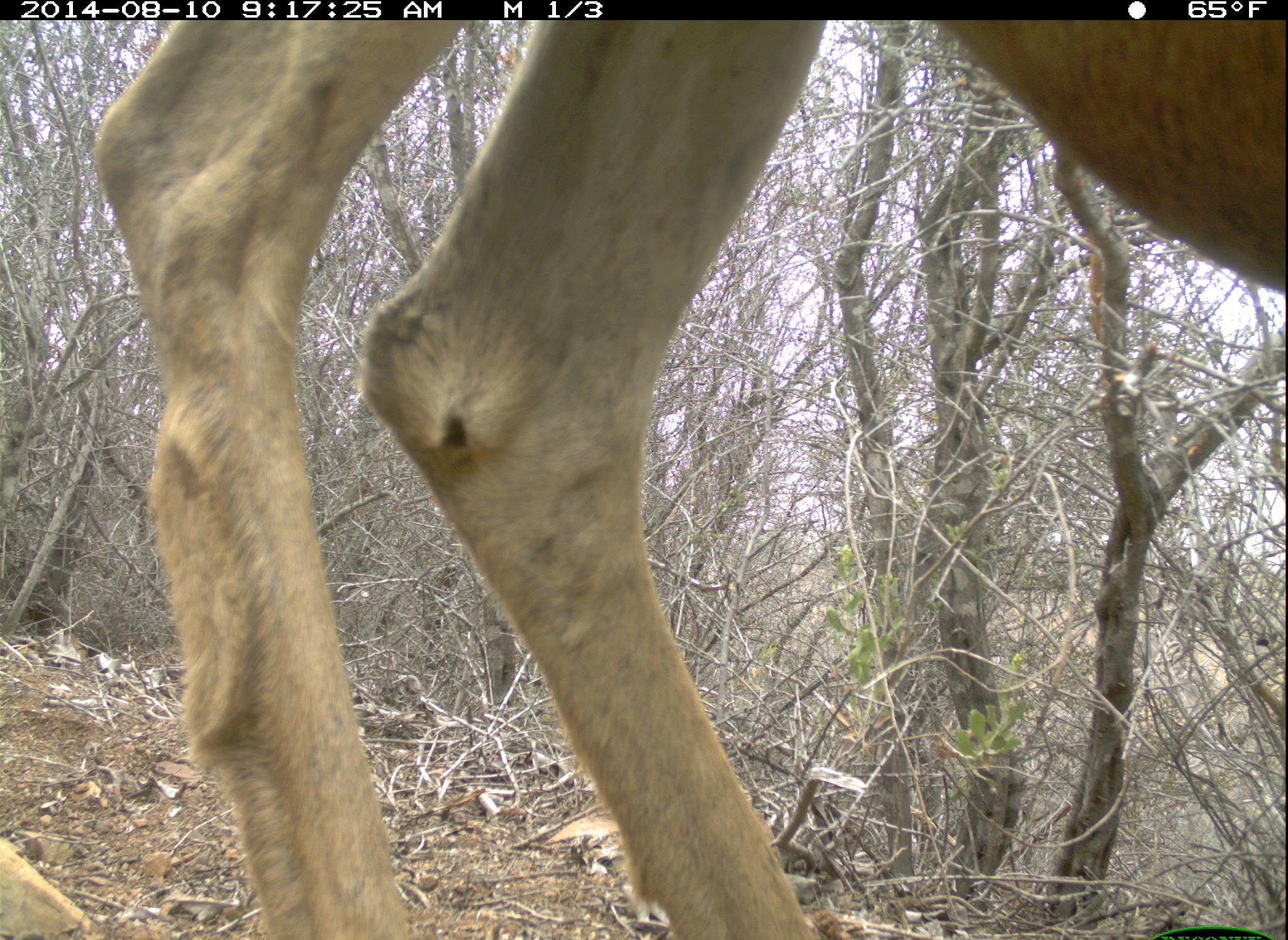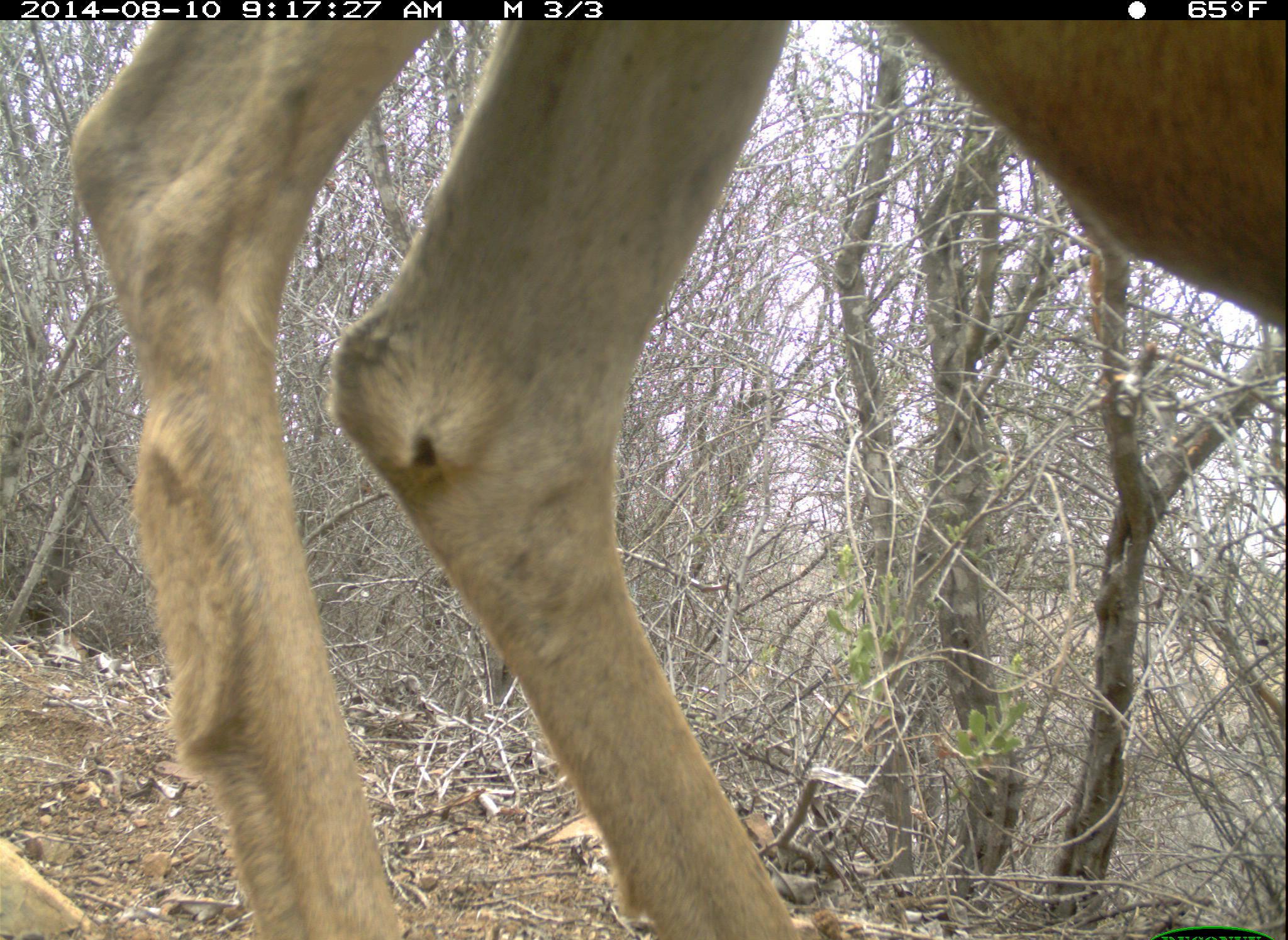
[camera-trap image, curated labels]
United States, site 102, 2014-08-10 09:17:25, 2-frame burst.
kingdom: Animalia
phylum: Chordata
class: Mammalia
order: Artiodactyla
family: Cervidae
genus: Odocoileus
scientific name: Odocoileus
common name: deer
Deer (Odocoileus).